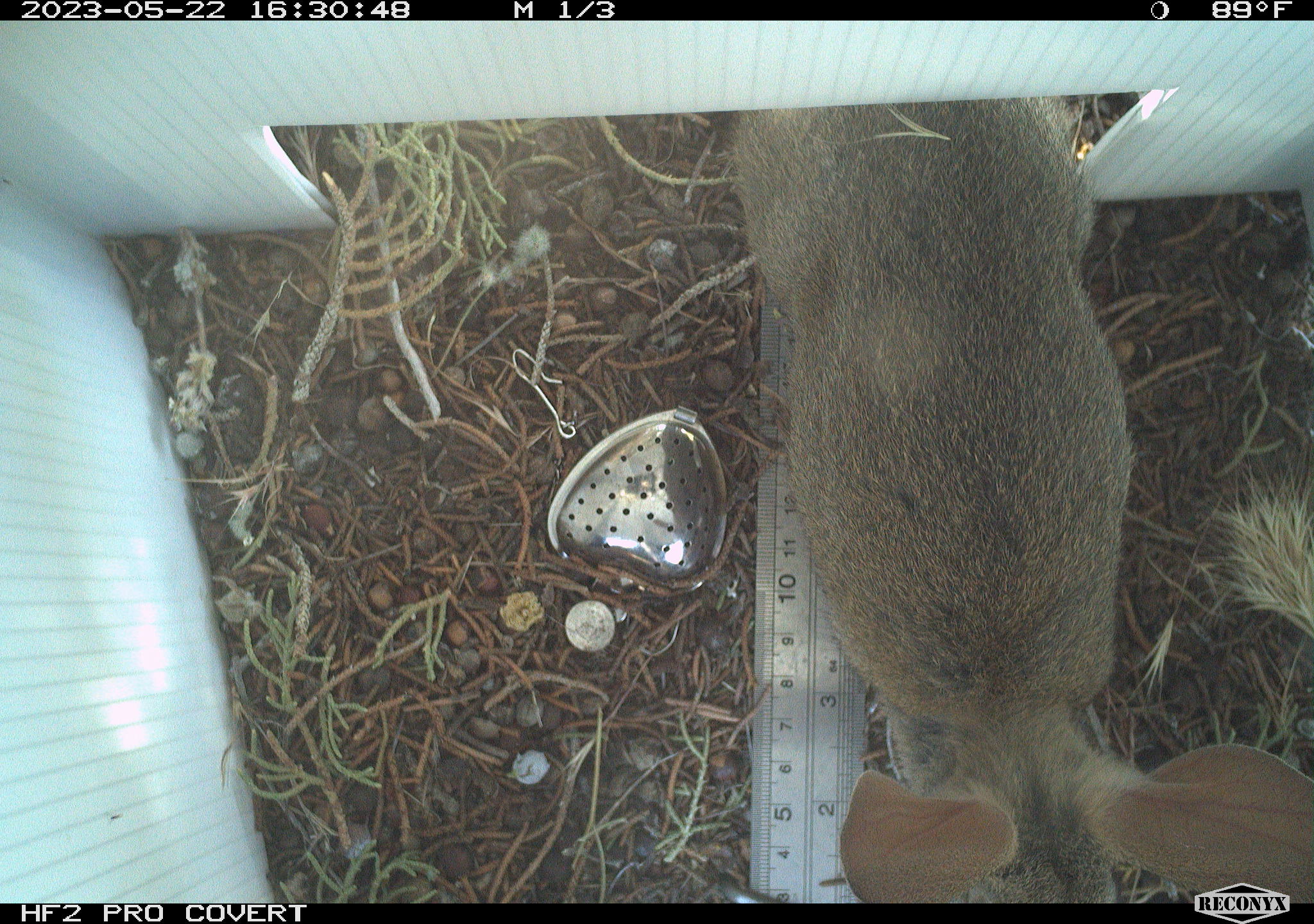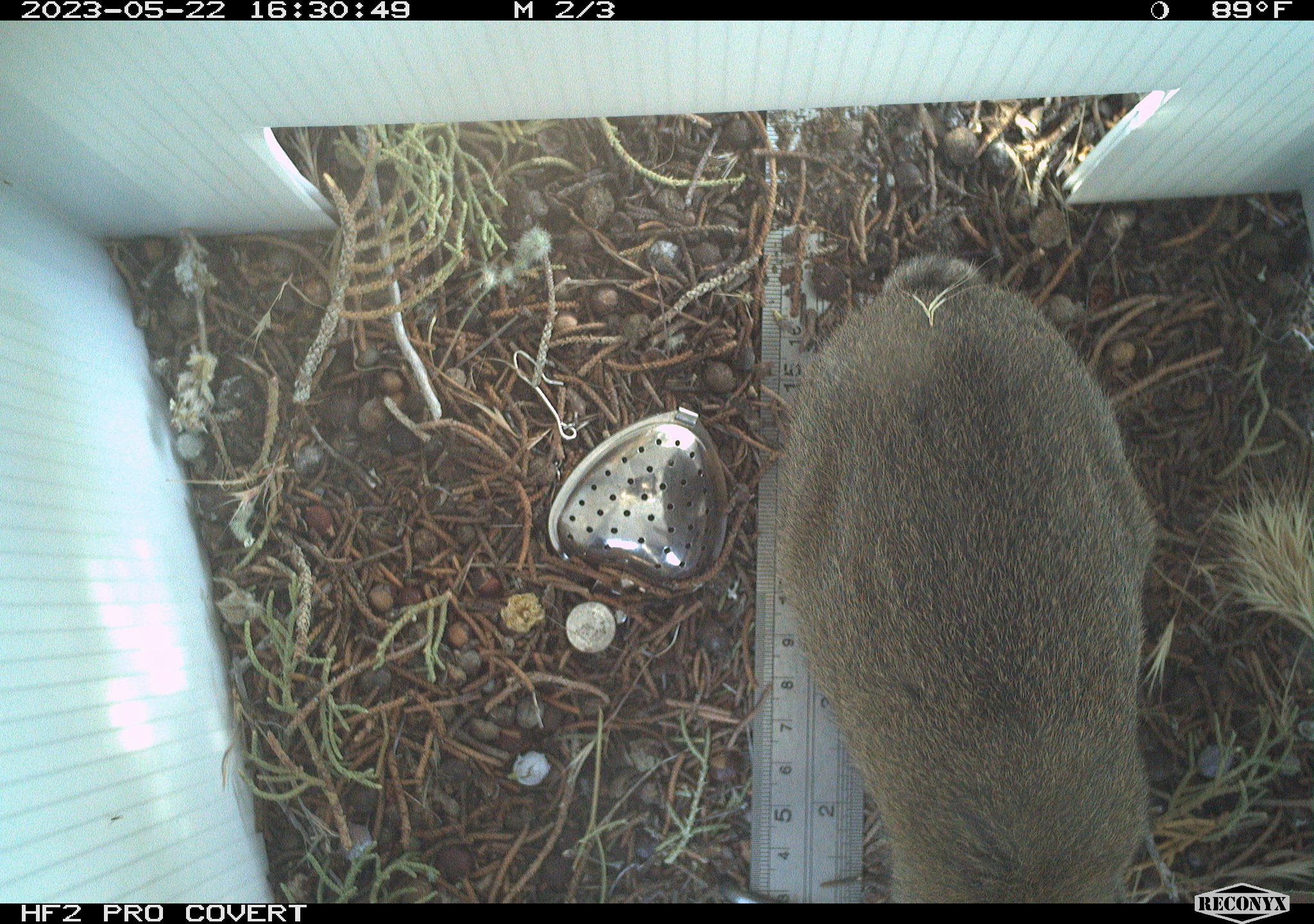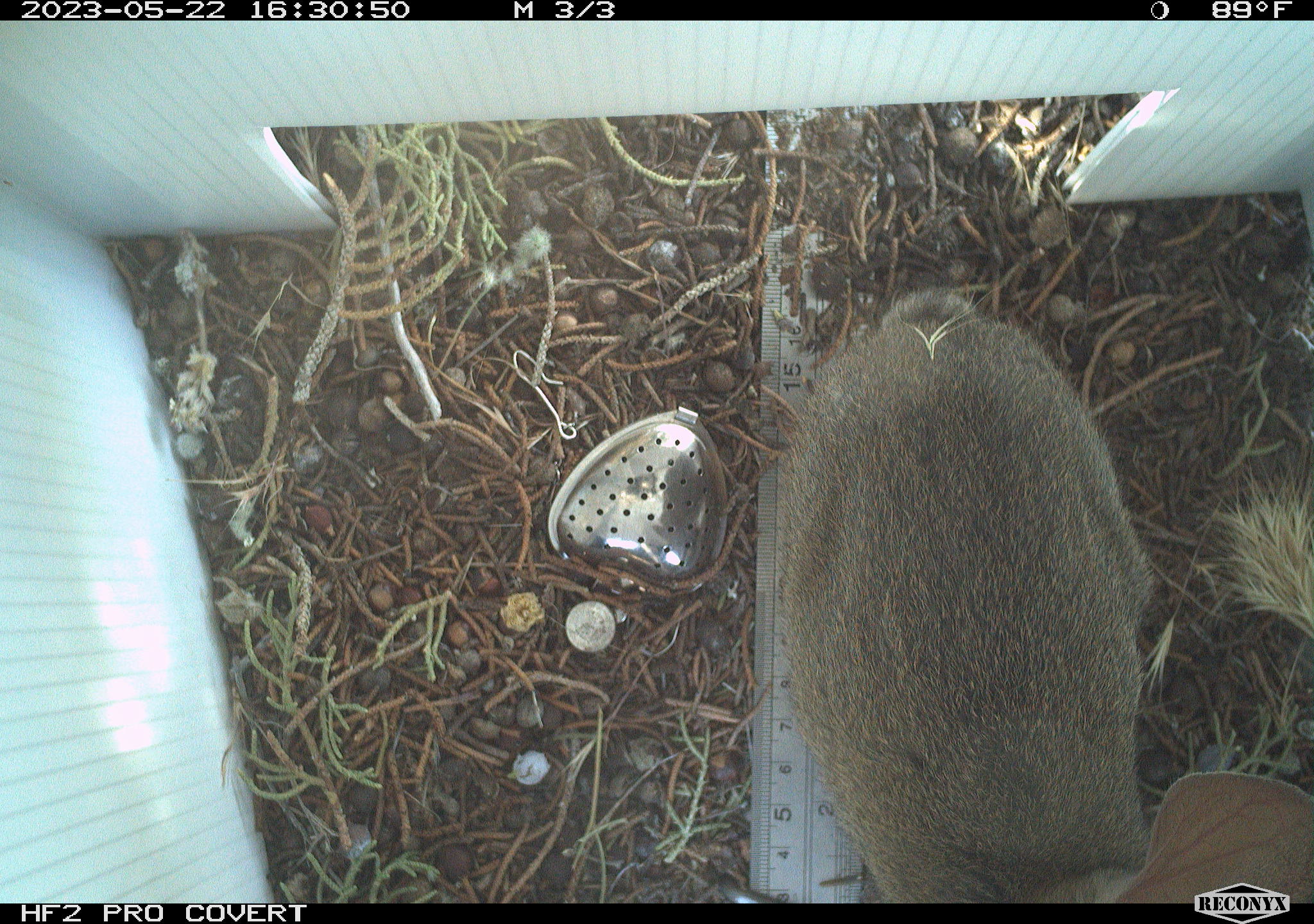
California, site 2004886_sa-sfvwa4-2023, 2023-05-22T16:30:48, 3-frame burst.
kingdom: Animalia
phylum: Chordata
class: Mammalia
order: Lagomorpha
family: Leporidae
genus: Sylvilagus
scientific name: Sylvilagus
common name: cottontail rabbits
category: sylvilagus species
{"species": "sylvilagus species (cottontail rabbits) (Sylvilagus)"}